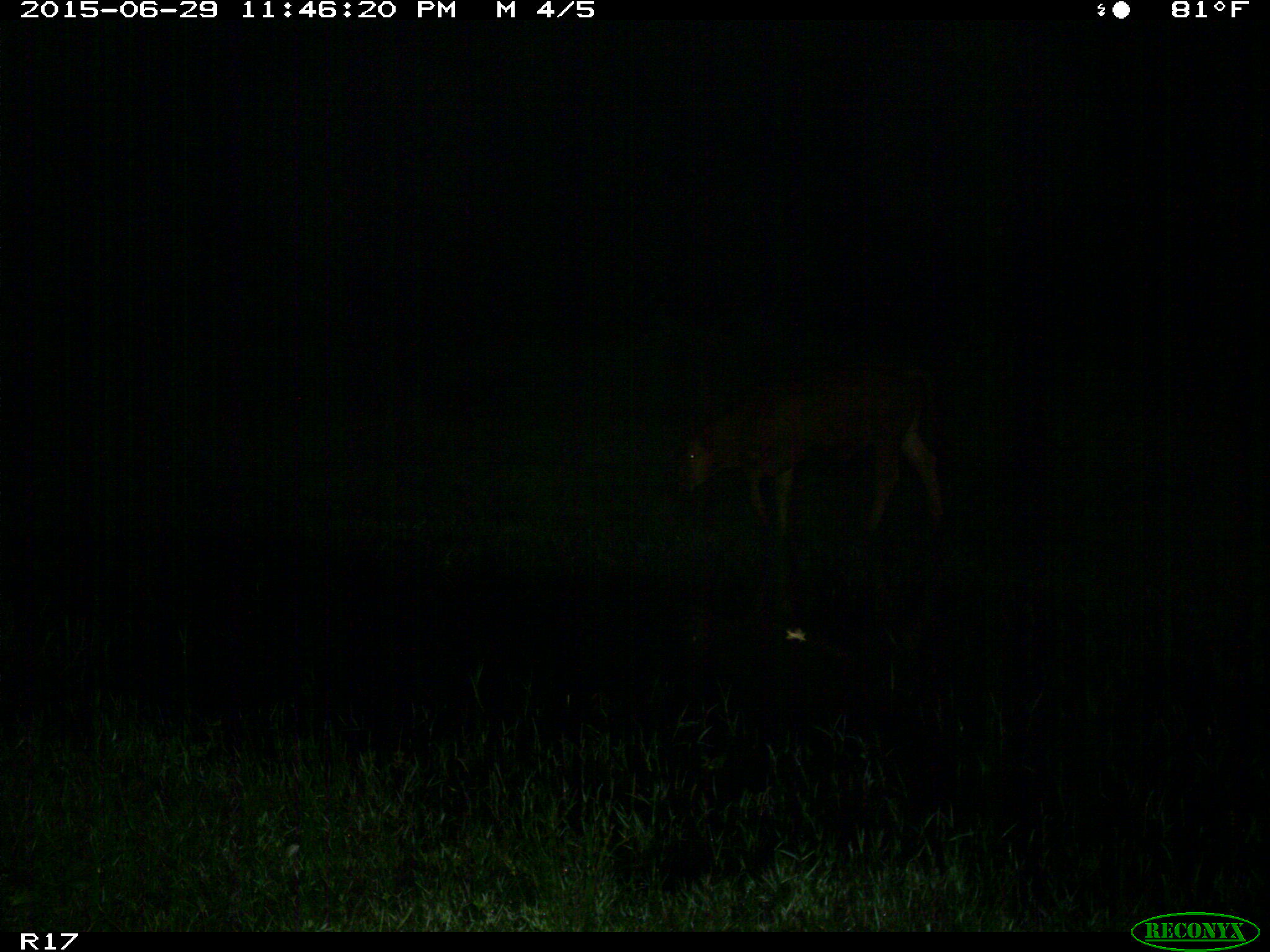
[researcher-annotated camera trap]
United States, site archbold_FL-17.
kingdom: Animalia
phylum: Chordata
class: Mammalia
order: Artiodactyla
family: Bovidae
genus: Bos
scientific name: Bos taurus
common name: domestic cow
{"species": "Bos taurus (domestic cow)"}